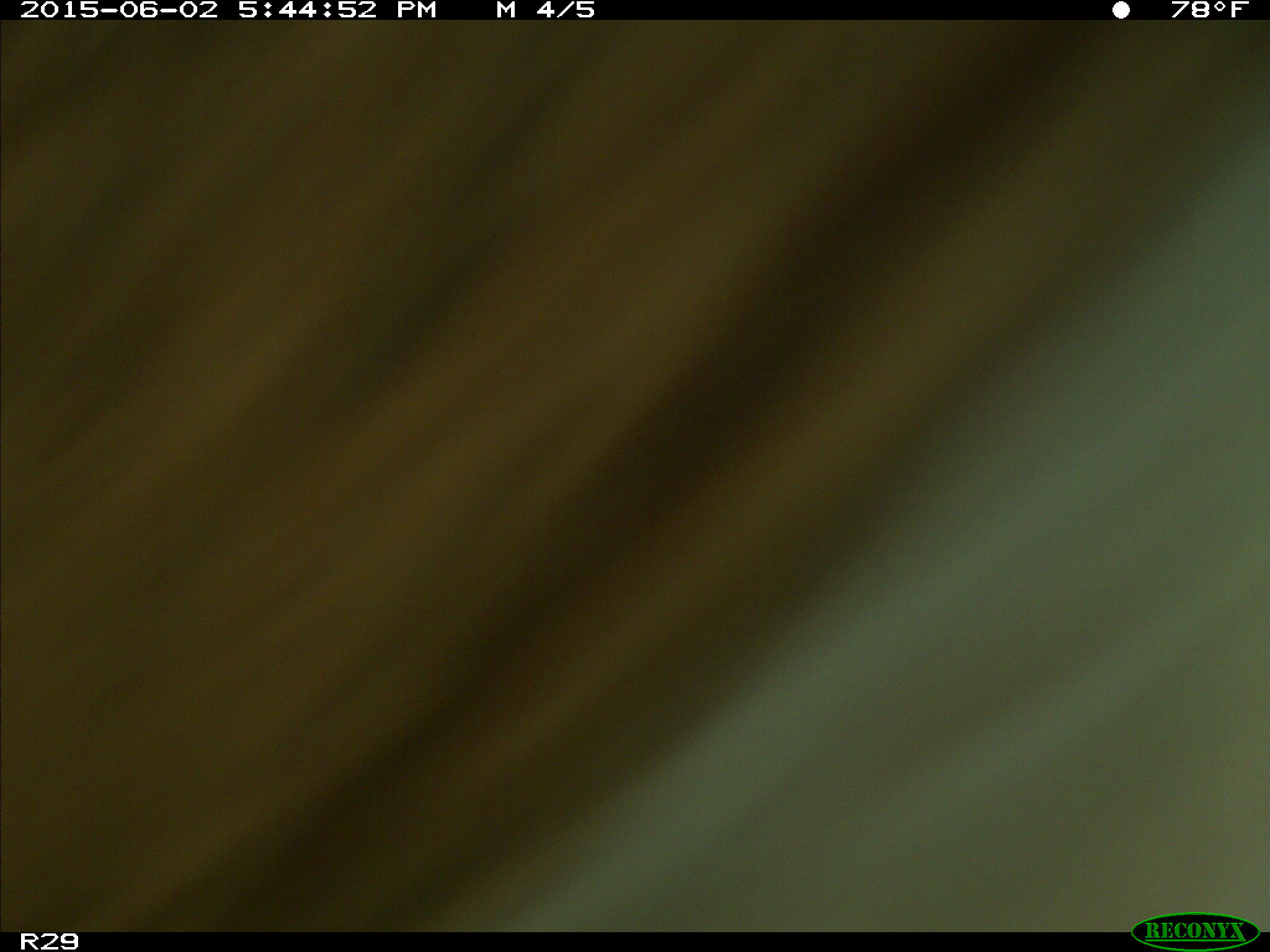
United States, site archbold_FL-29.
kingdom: Animalia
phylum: Chordata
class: Mammalia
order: Artiodactyla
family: Bovidae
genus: Bos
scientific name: Bos taurus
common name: domestic cow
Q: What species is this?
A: Bos taurus (domestic cow).